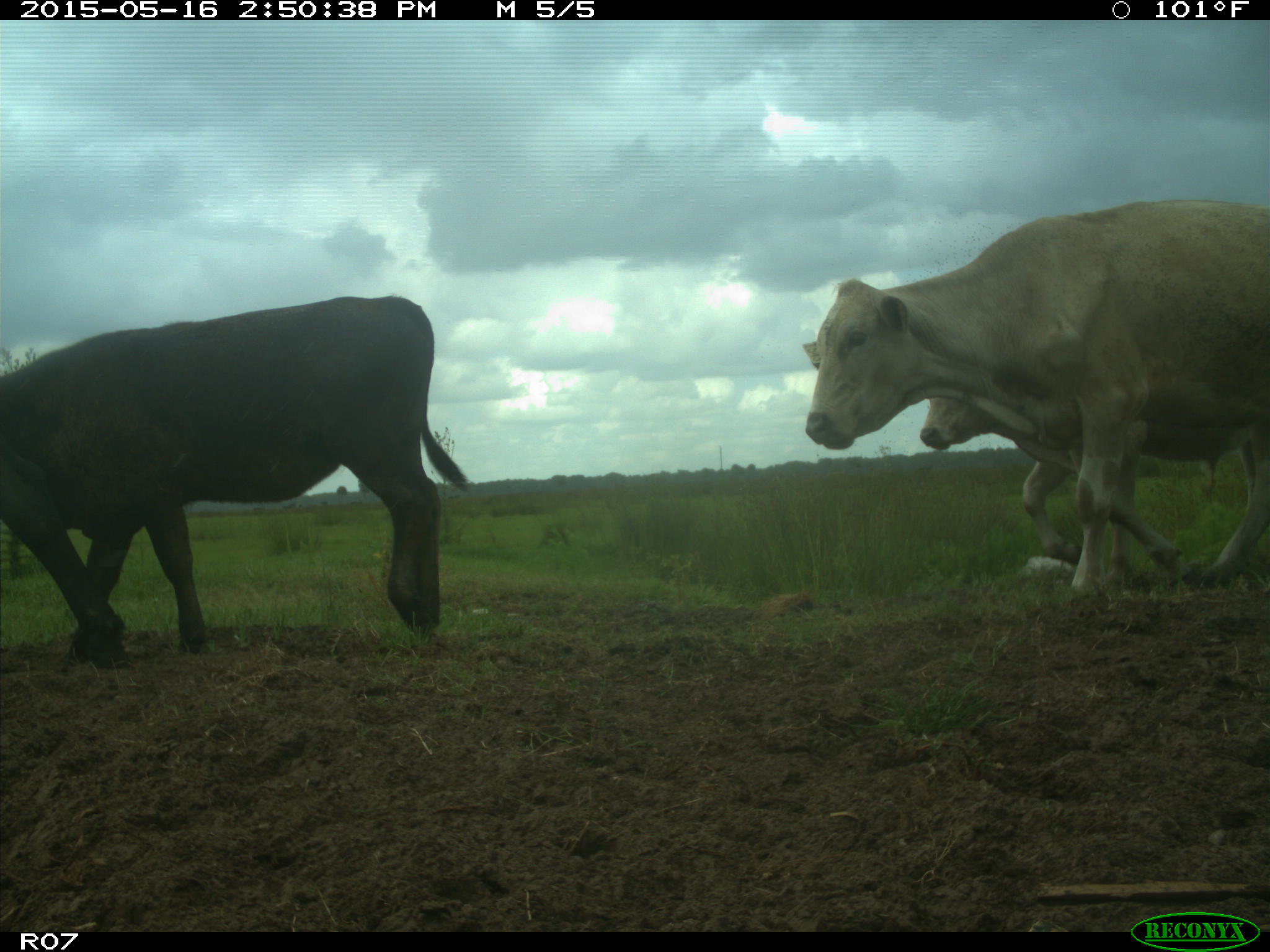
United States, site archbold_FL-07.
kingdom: Animalia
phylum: Chordata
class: Mammalia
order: Artiodactyla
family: Bovidae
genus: Bos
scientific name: Bos taurus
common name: domestic cow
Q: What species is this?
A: Bos taurus (domestic cow).